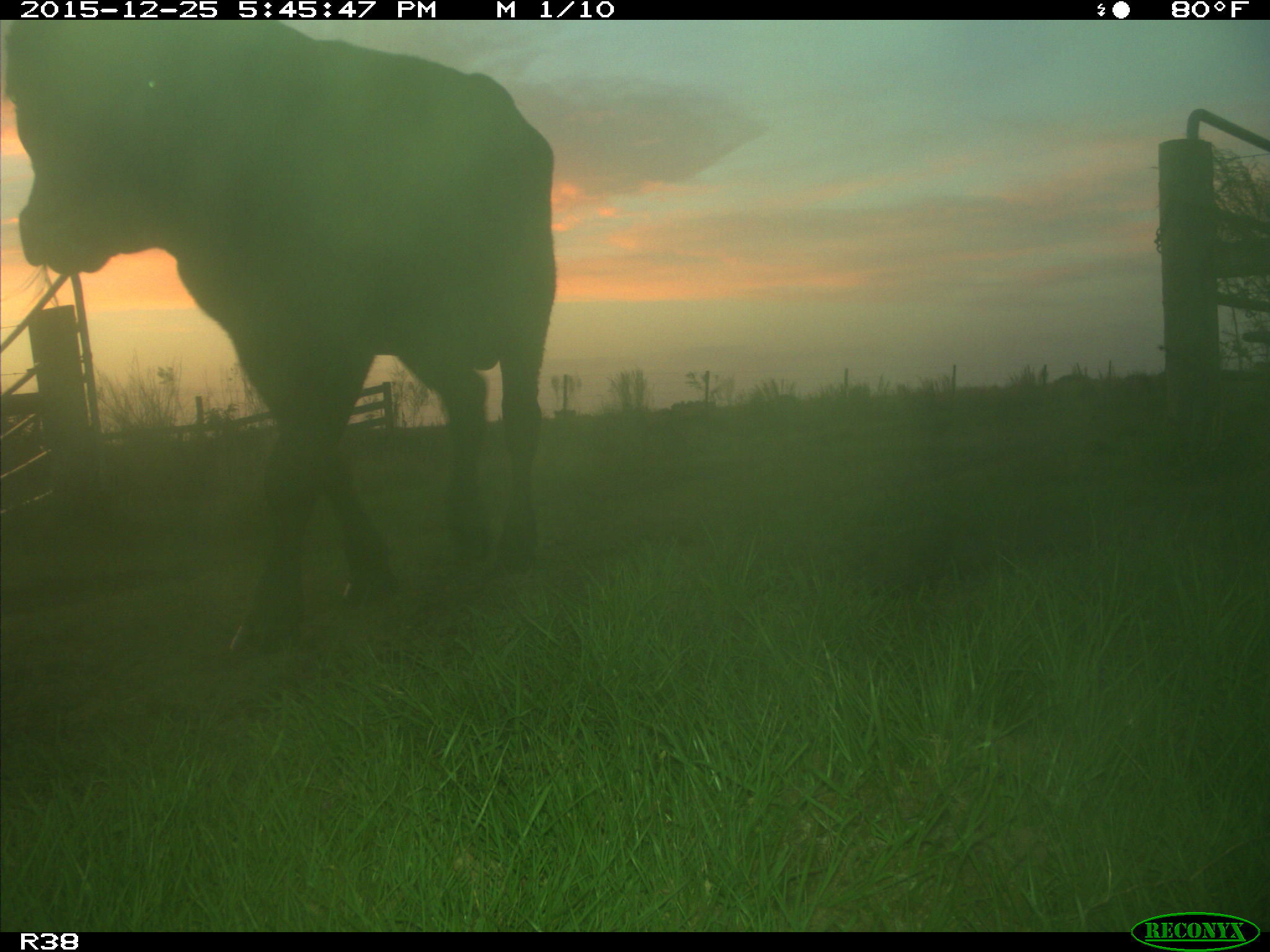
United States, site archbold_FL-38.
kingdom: Animalia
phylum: Chordata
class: Mammalia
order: Artiodactyla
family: Bovidae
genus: Bos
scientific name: Bos taurus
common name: domestic cow